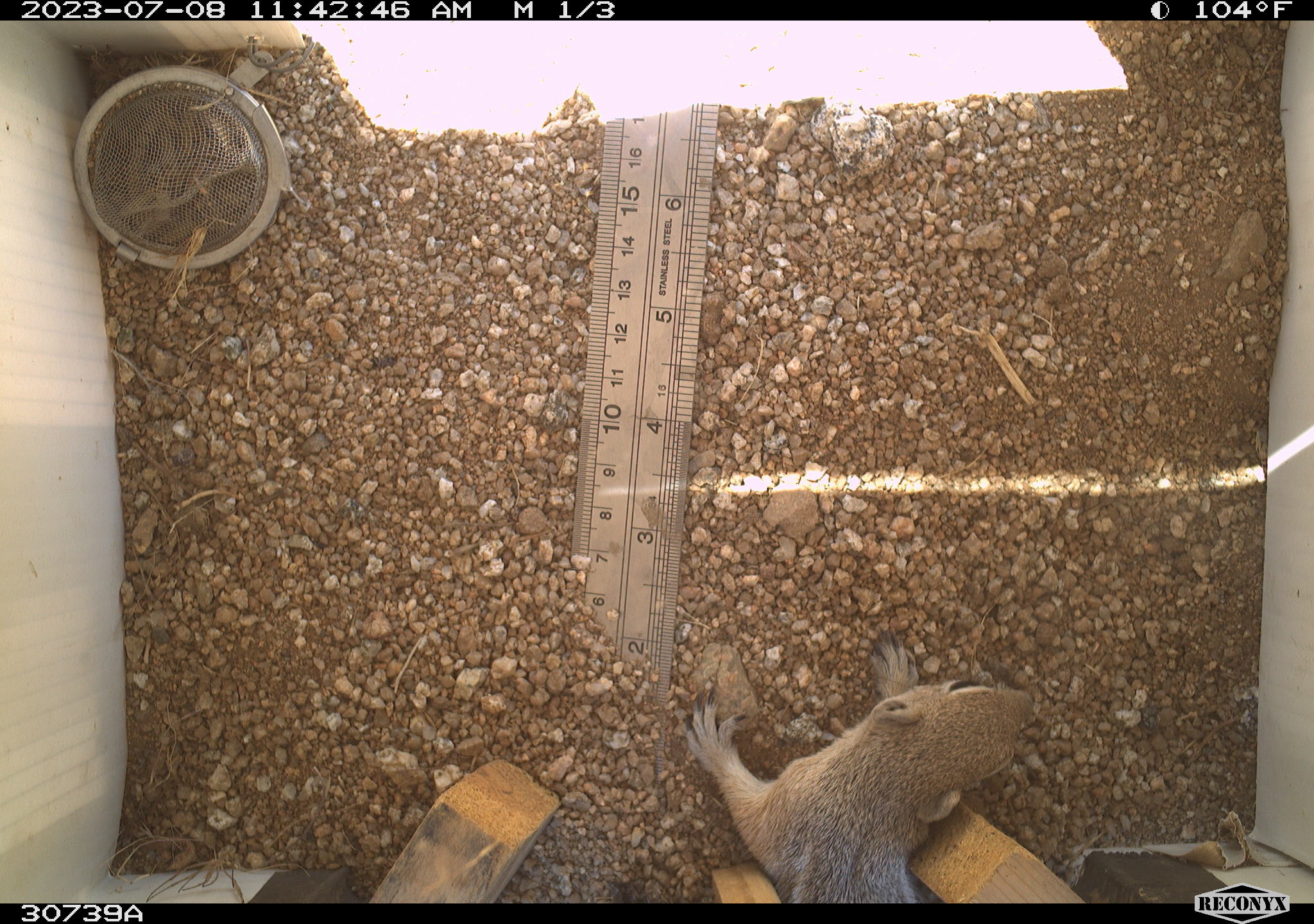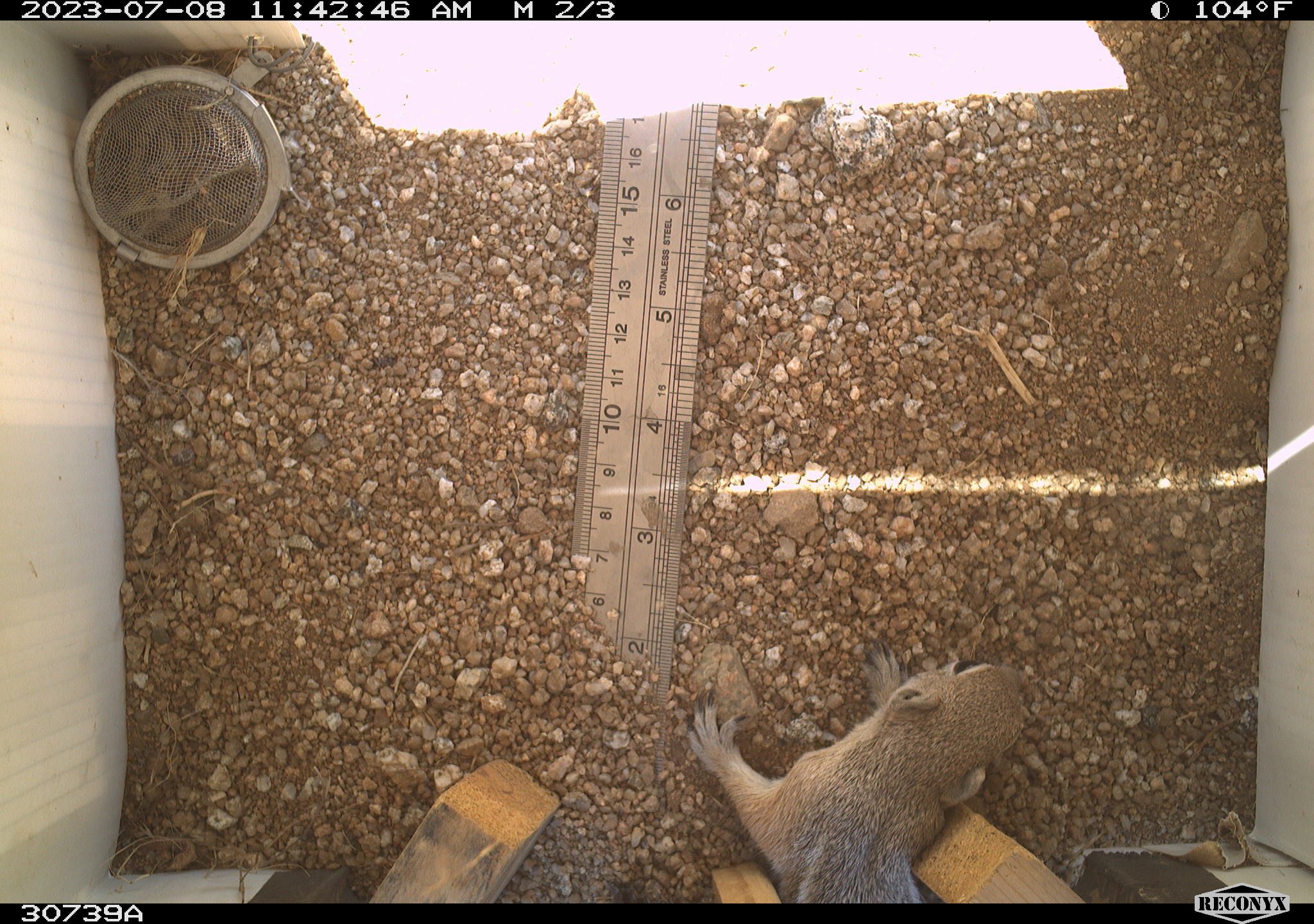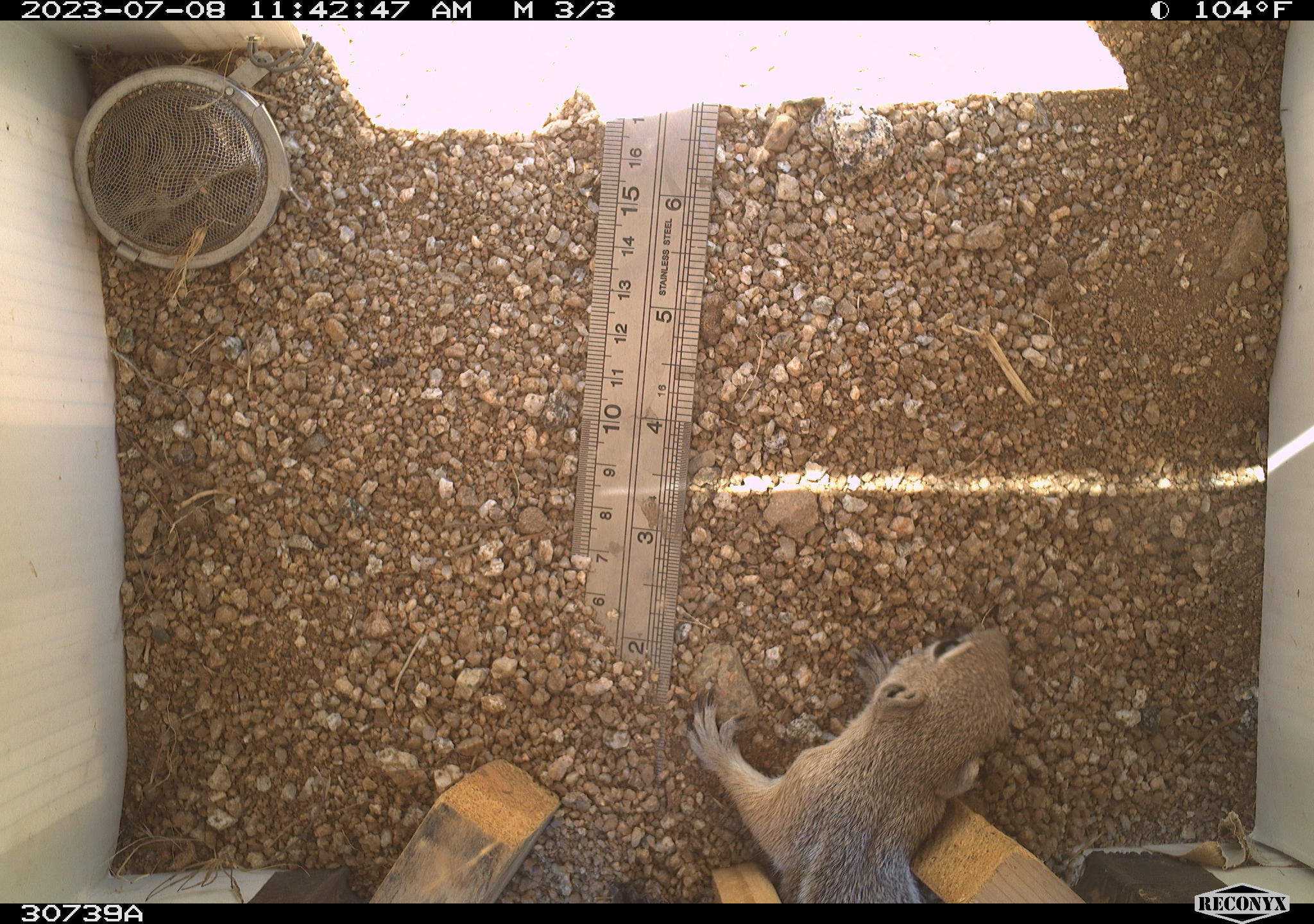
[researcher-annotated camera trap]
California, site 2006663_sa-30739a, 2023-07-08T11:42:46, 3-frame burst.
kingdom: Animalia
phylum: Chordata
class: Mammalia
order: Rodentia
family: Sciuridae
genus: Ammospermophilus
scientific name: Ammospermophilus leucurus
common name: white-tailed antelope squirrel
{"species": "white-tailed antelope squirrel (Ammospermophilus leucurus)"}